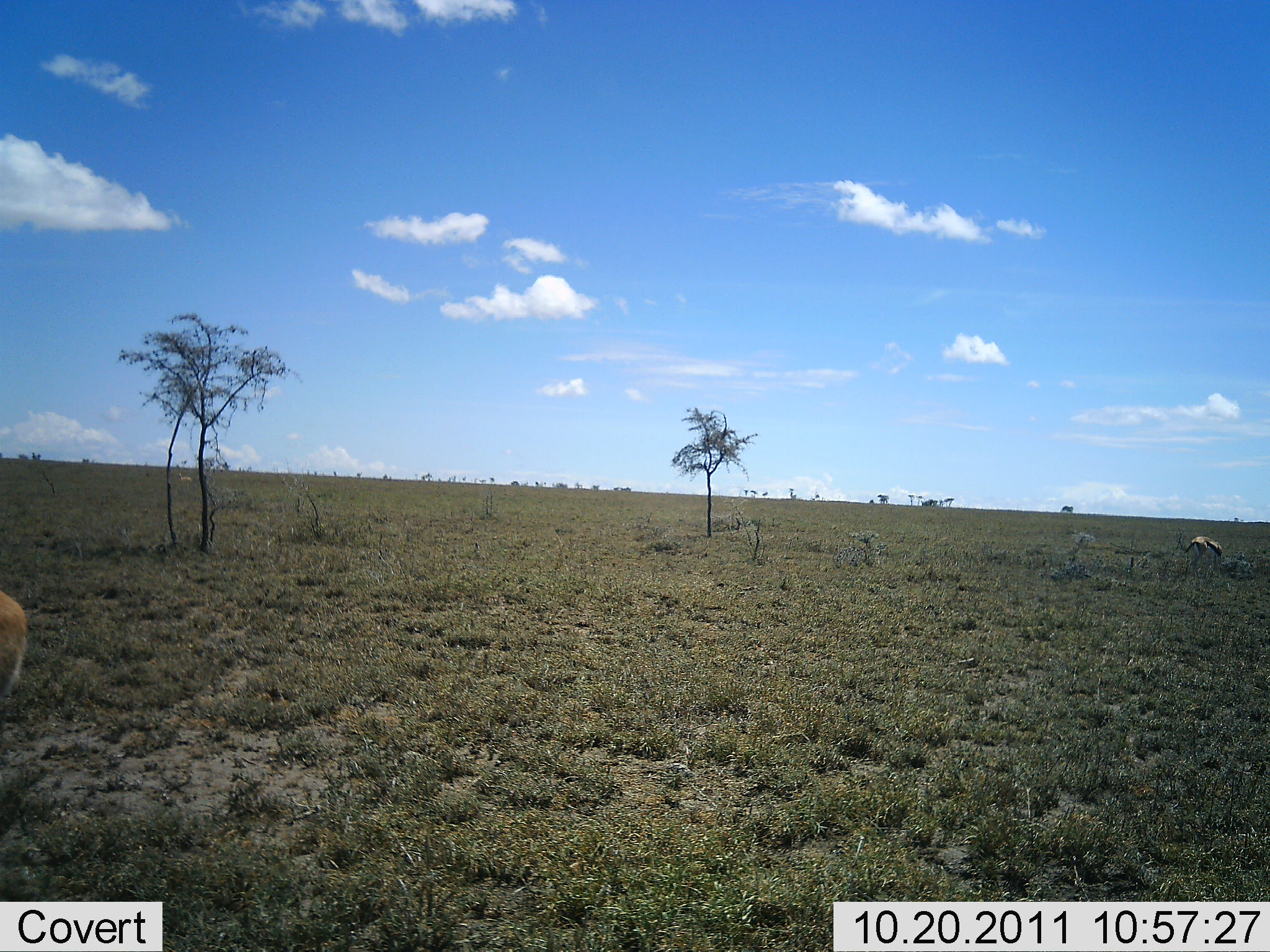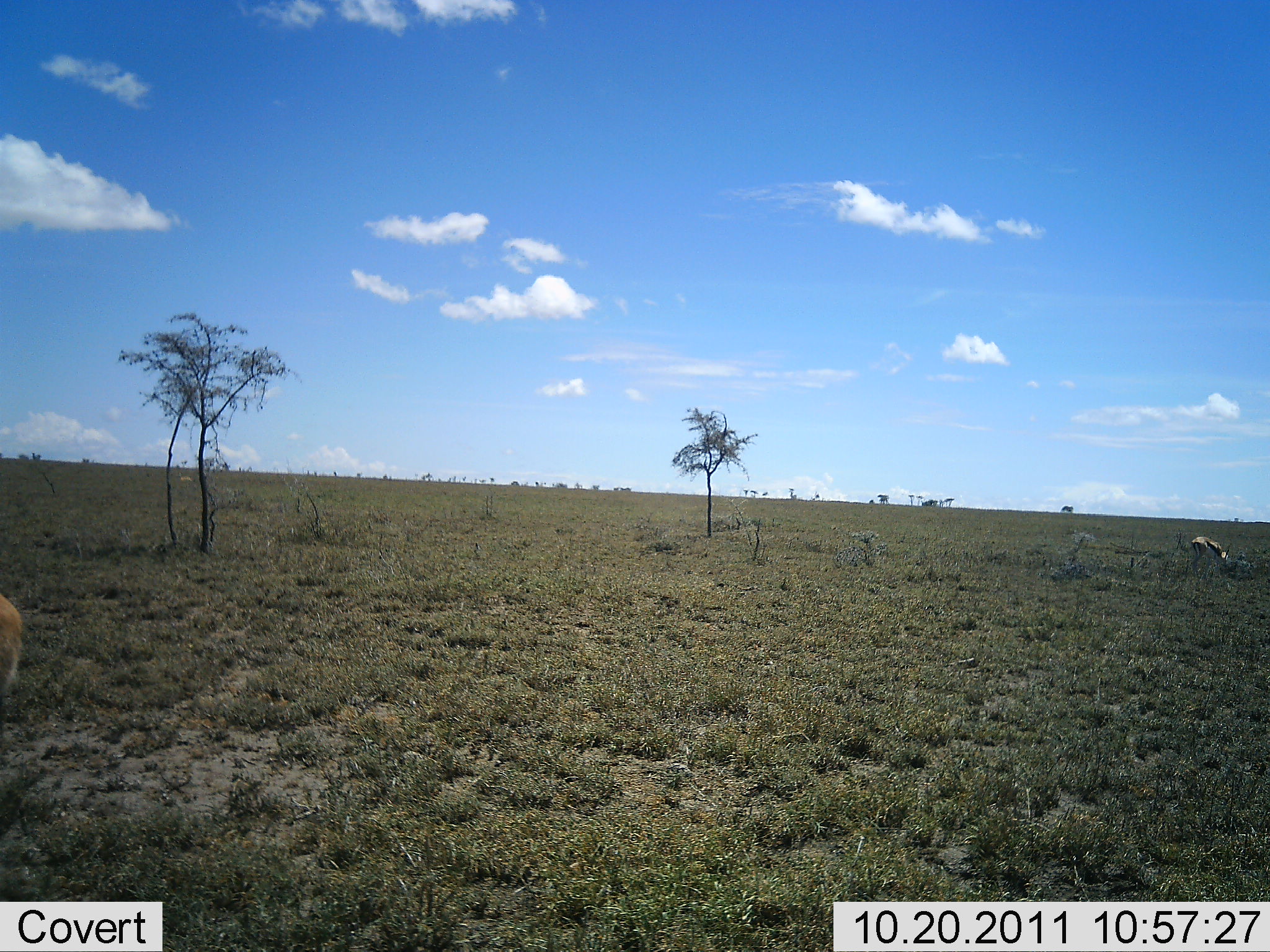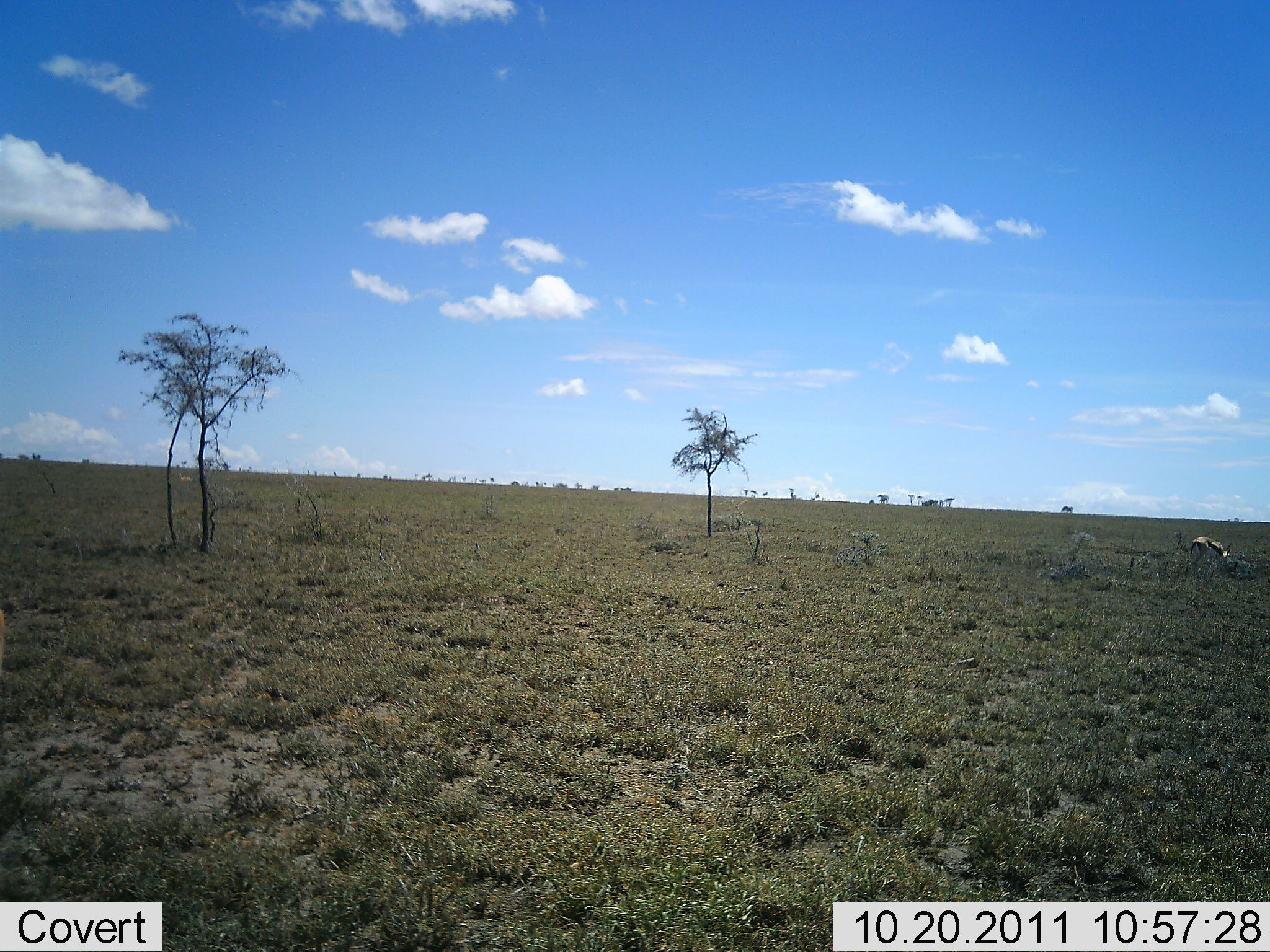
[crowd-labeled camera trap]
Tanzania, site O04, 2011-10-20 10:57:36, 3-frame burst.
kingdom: Animalia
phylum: Chordata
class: Mammalia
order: Artiodactyla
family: Bovidae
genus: Eudorcas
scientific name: Eudorcas thomsonii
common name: thomson's gazelle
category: gazellethomsons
Gazellethomsons (thomson's gazelle) (Eudorcas thomsonii), count 2. Behavior (volunteer vote fractions): standing 36%, resting 0%, moving 7%, interacting 0%. Young present (vote fraction): 0%. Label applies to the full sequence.